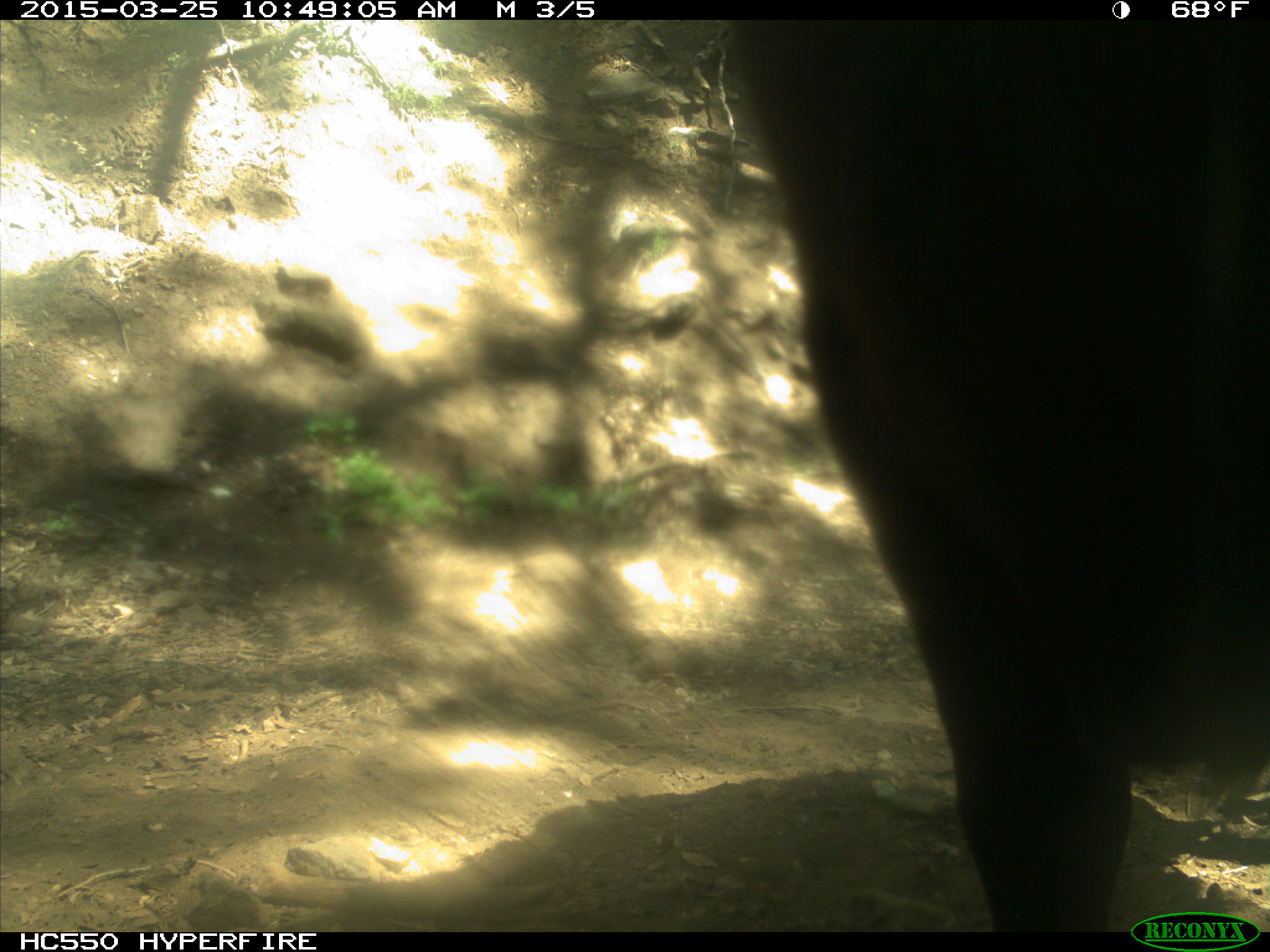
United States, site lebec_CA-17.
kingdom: Animalia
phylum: Chordata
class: Mammalia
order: Artiodactyla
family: Bovidae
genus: Bos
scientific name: Bos taurus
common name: domestic cow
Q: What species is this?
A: Bos taurus (domestic cow).